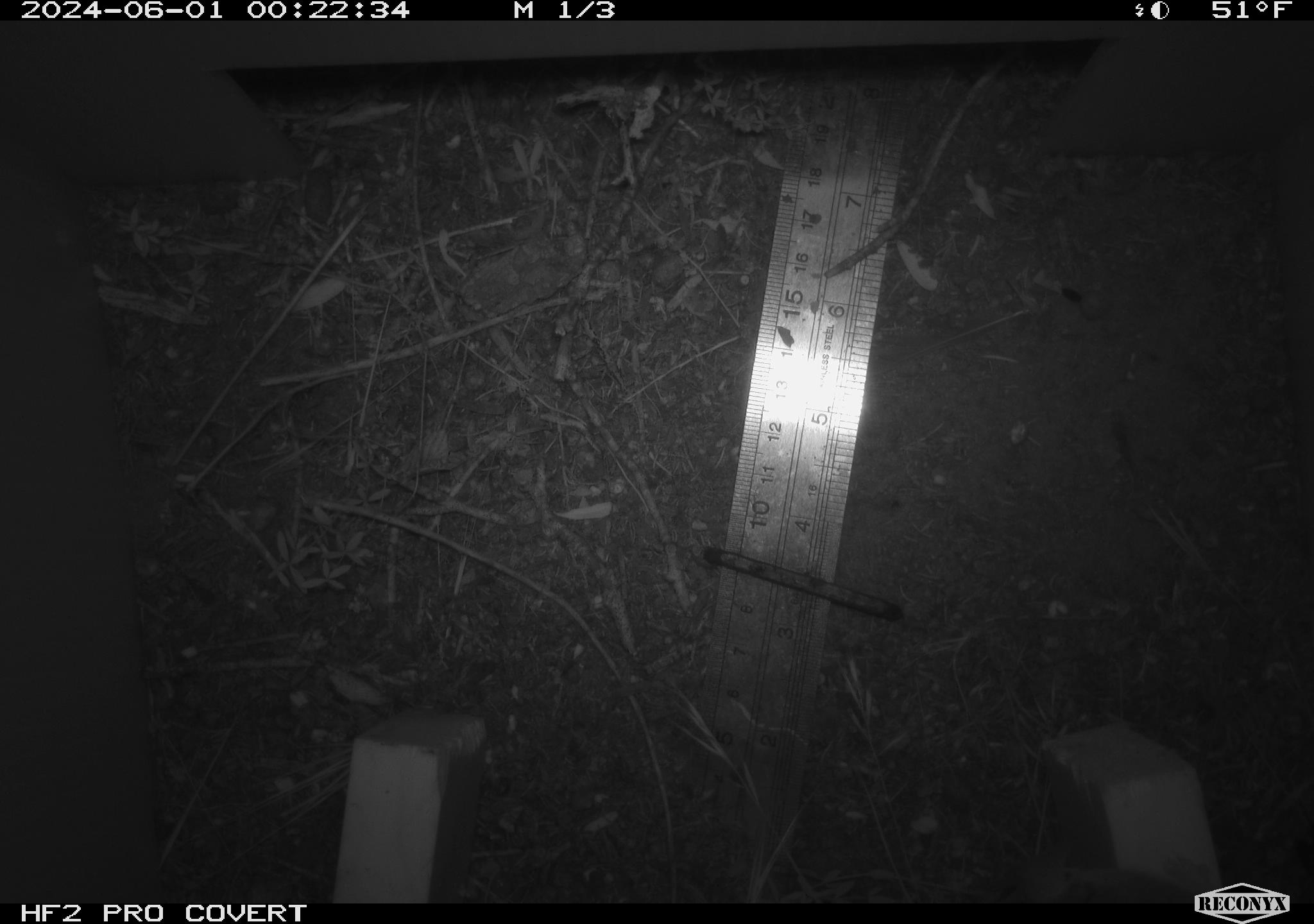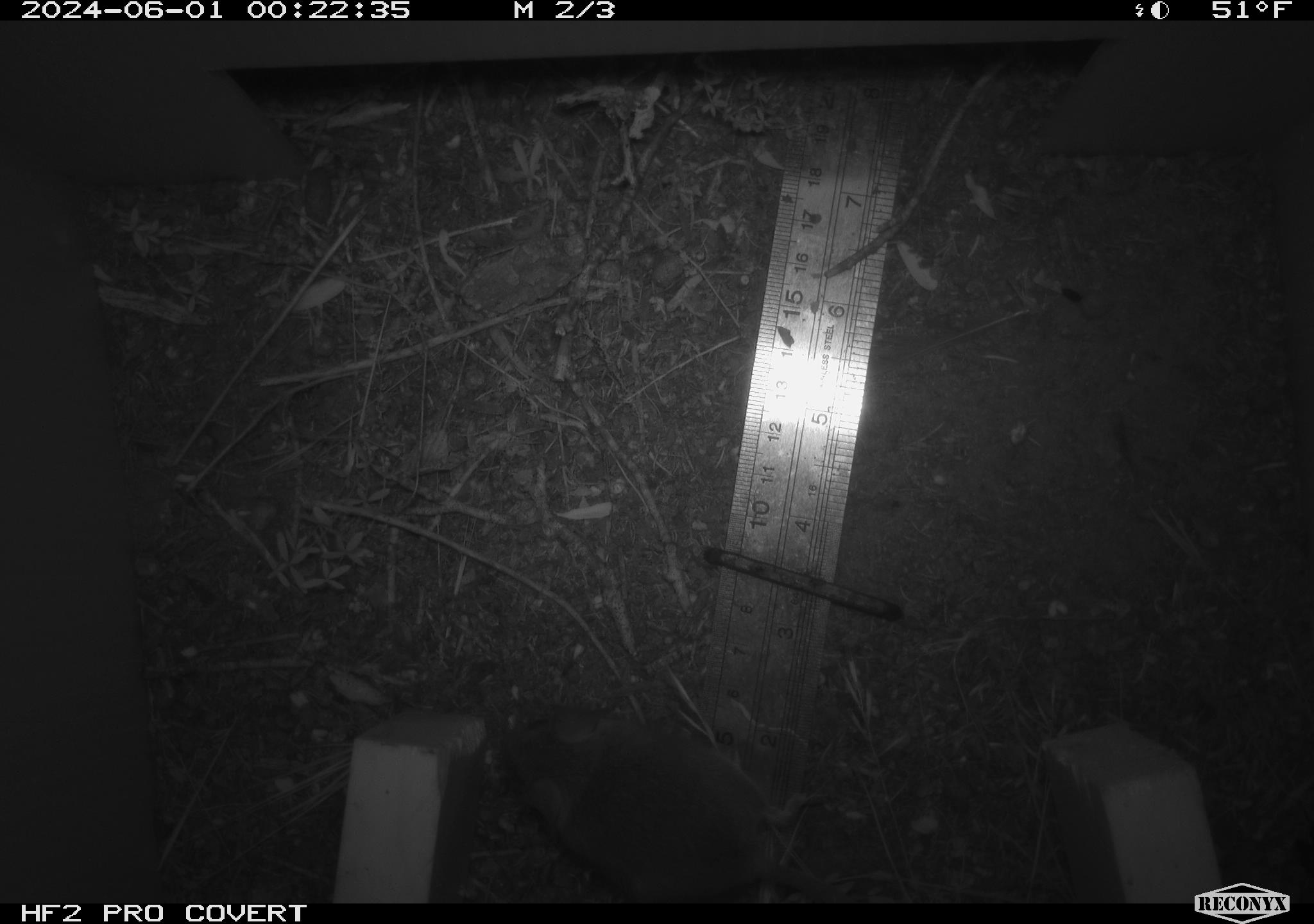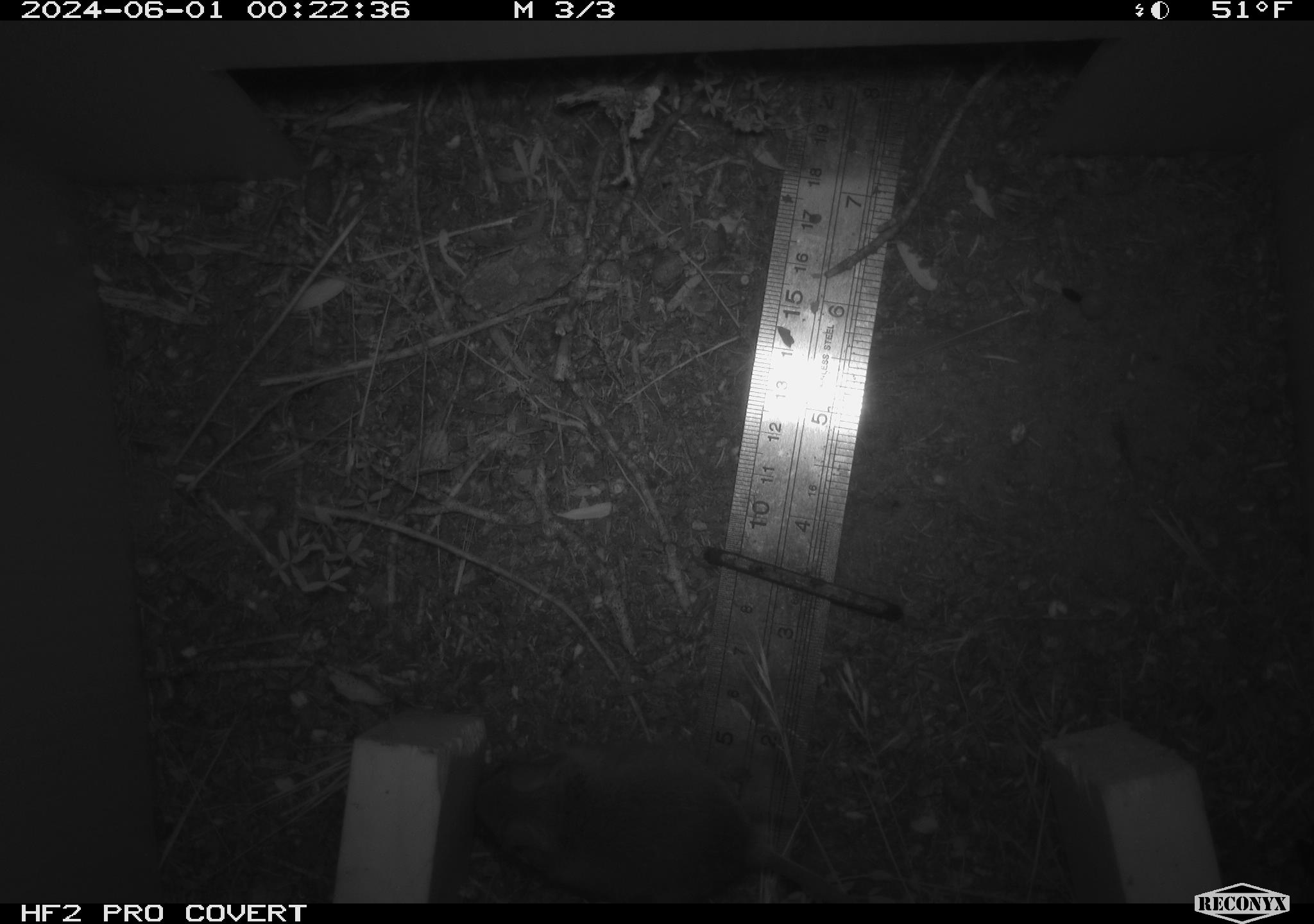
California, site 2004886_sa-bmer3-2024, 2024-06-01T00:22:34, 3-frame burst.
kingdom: Animalia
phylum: Chordata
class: Mammalia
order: Rodentia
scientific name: Rodentia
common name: mouse species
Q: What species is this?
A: Mouse species (Rodentia).